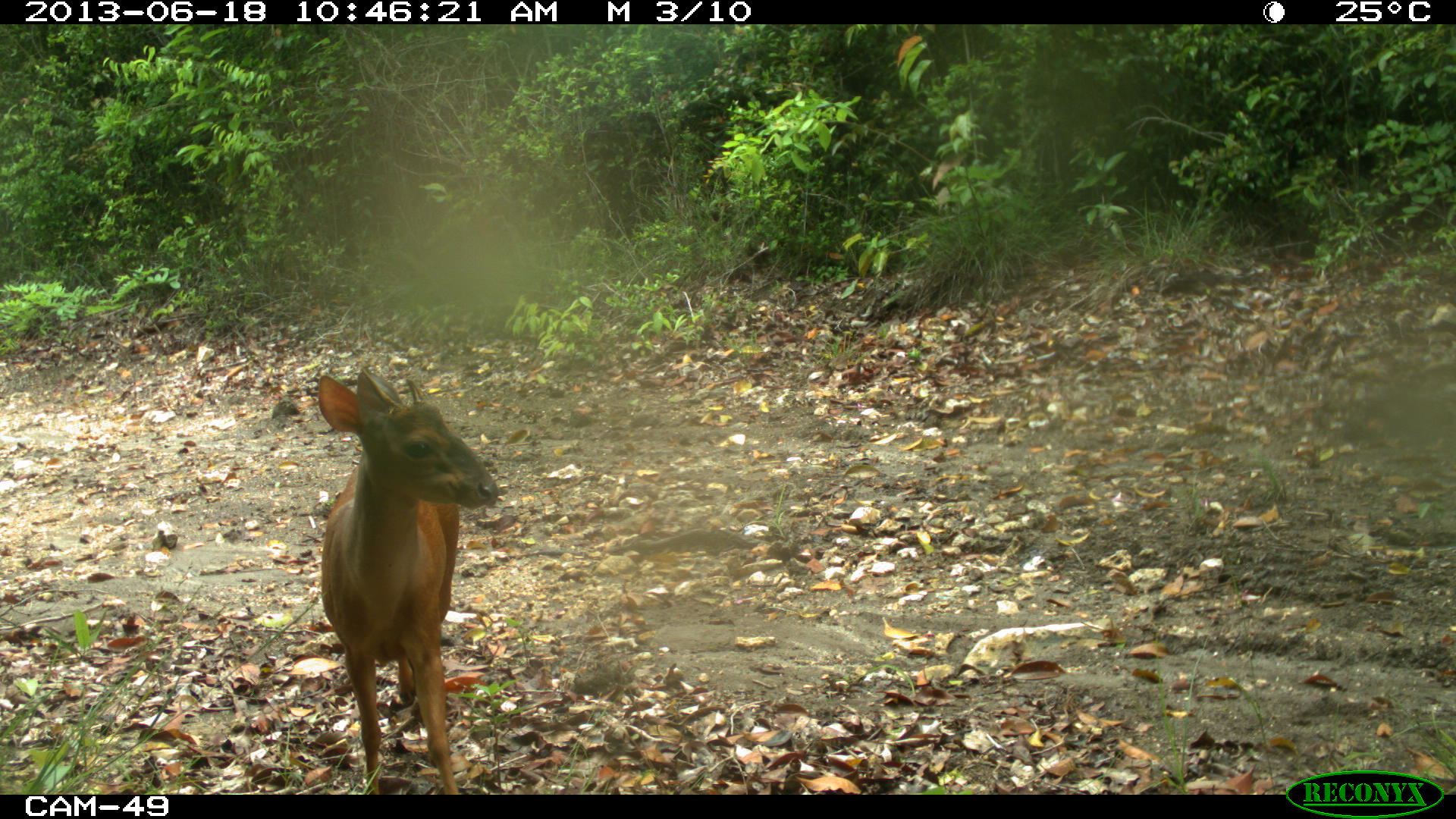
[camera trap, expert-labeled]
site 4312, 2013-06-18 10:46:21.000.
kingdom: Animalia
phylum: Chordata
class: Mammalia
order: Artiodactyla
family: Cervidae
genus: Mazama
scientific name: Mazama temama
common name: central american red brocket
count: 1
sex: male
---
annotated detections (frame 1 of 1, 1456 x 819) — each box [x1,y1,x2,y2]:
mazama temama: [316,365,499,794]